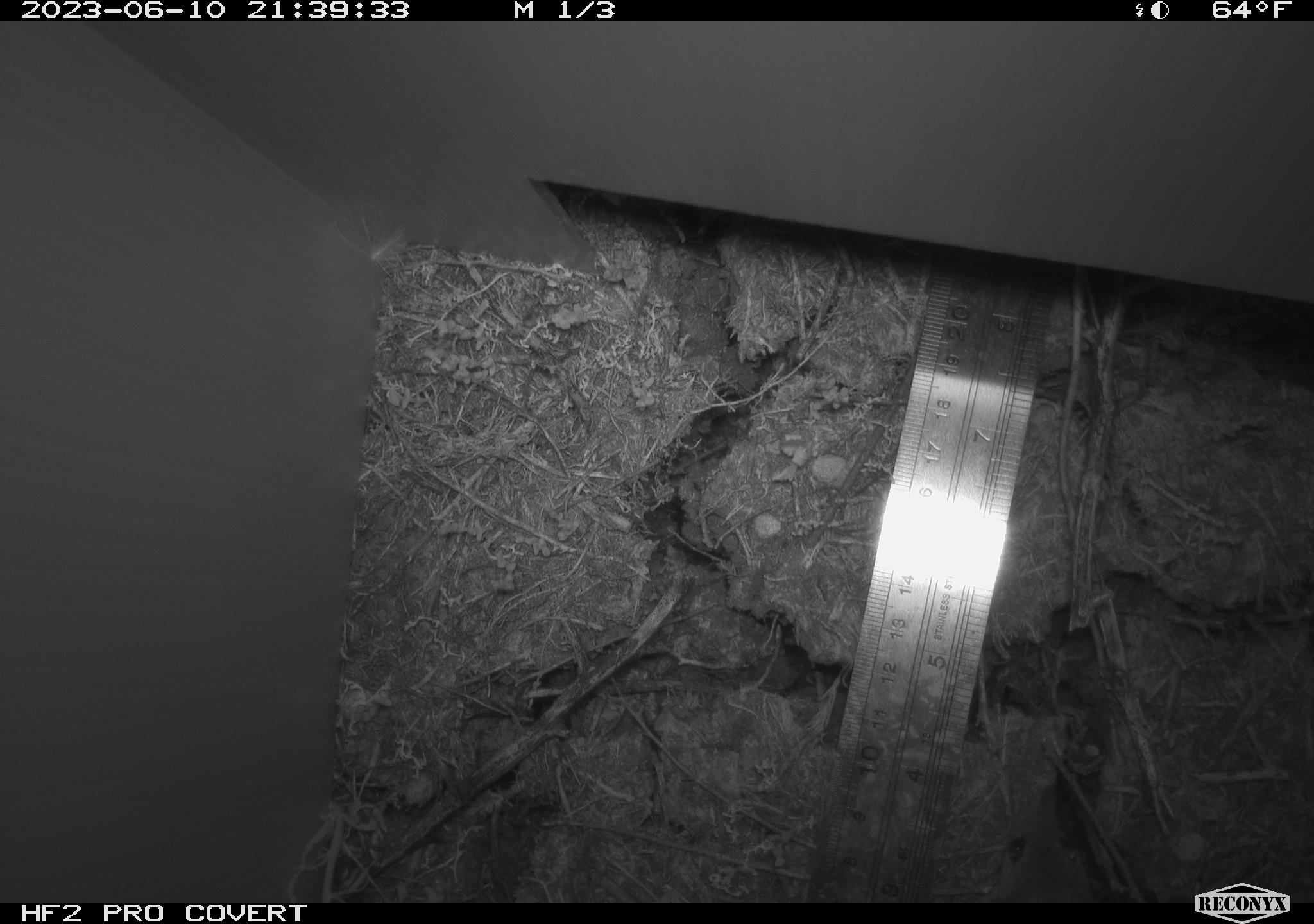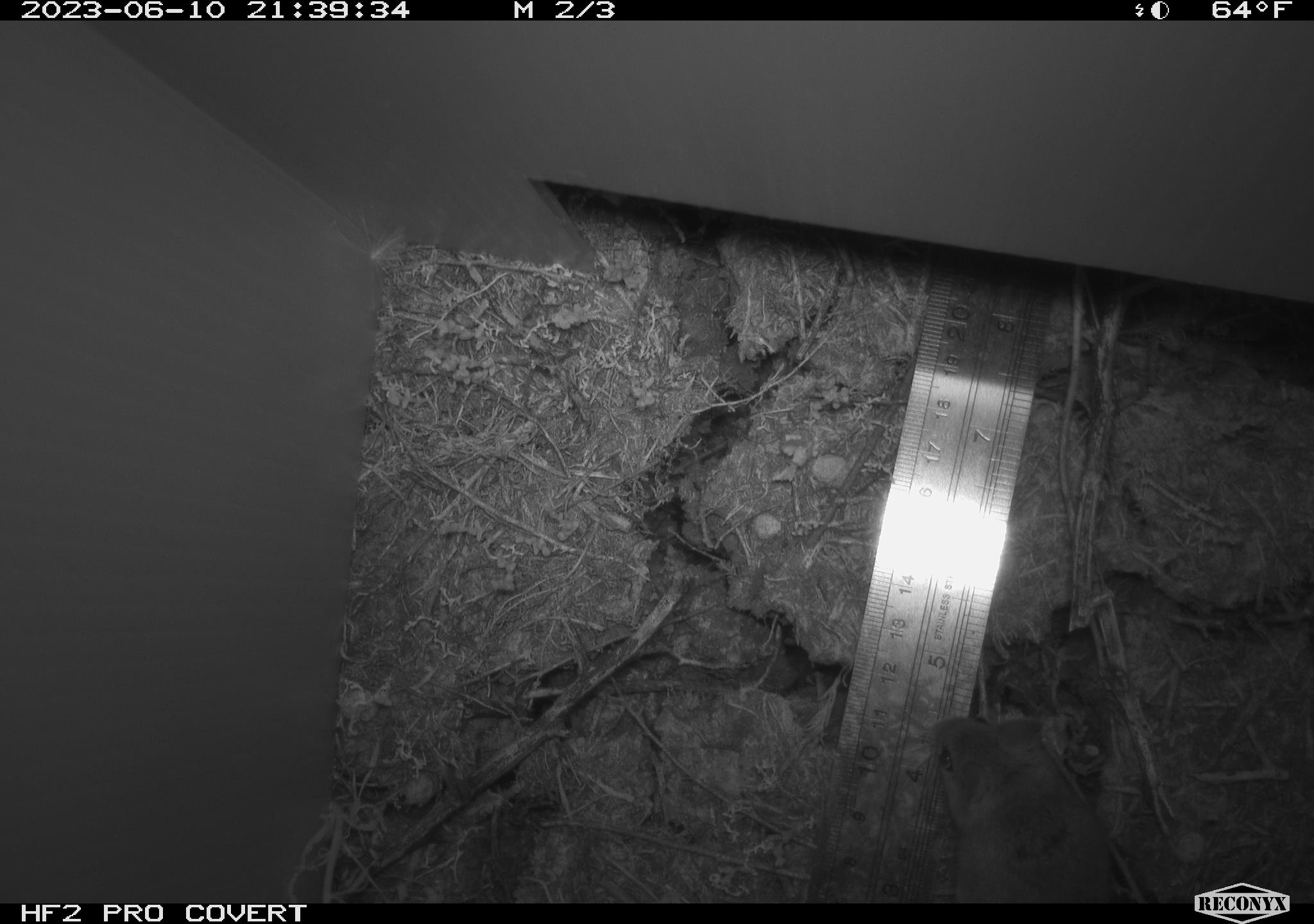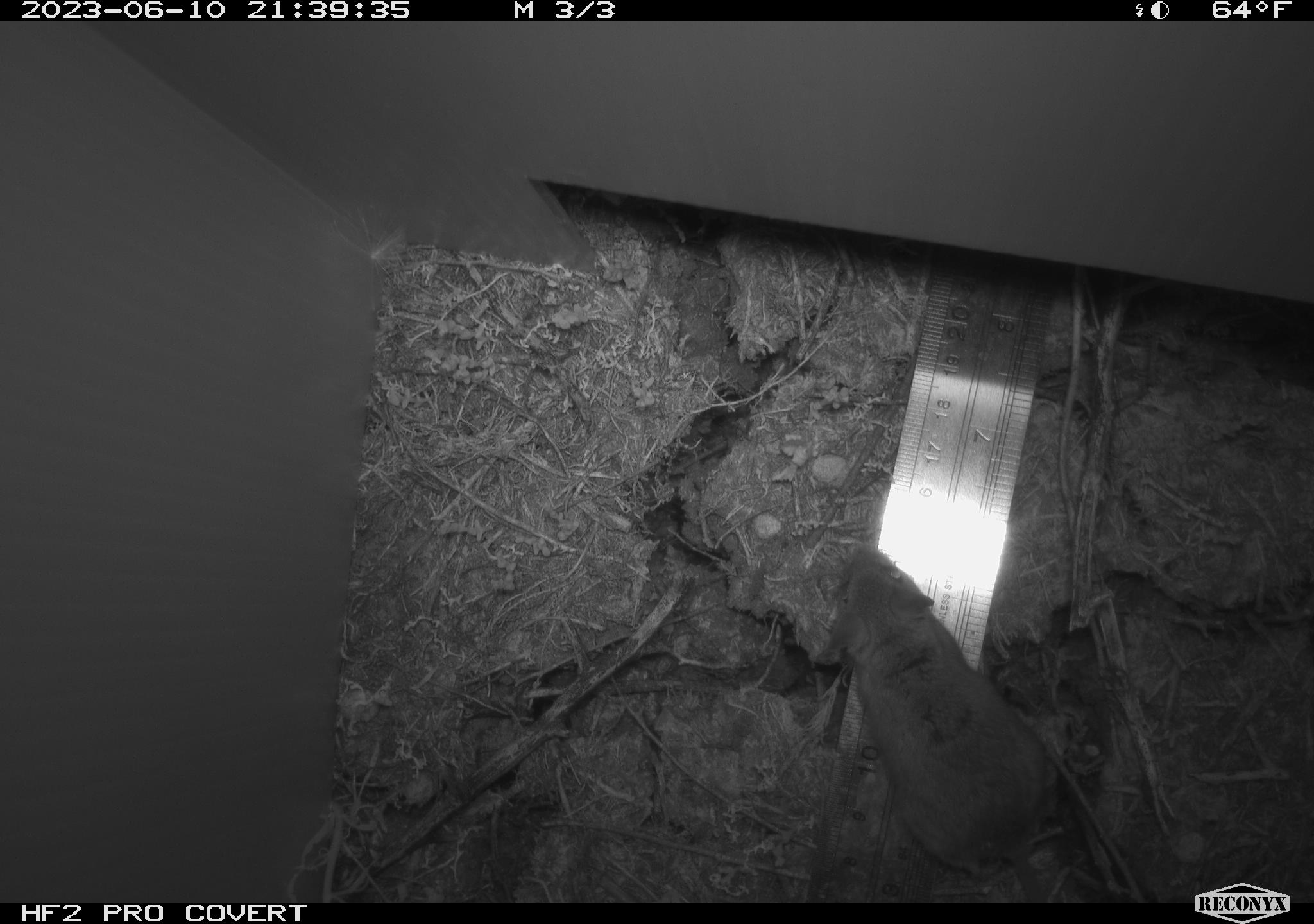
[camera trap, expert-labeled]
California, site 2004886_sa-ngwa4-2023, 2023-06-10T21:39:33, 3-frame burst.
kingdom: Animalia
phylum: Chordata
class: Mammalia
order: Rodentia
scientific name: Rodentia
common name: mouse species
Mouse species (Rodentia).